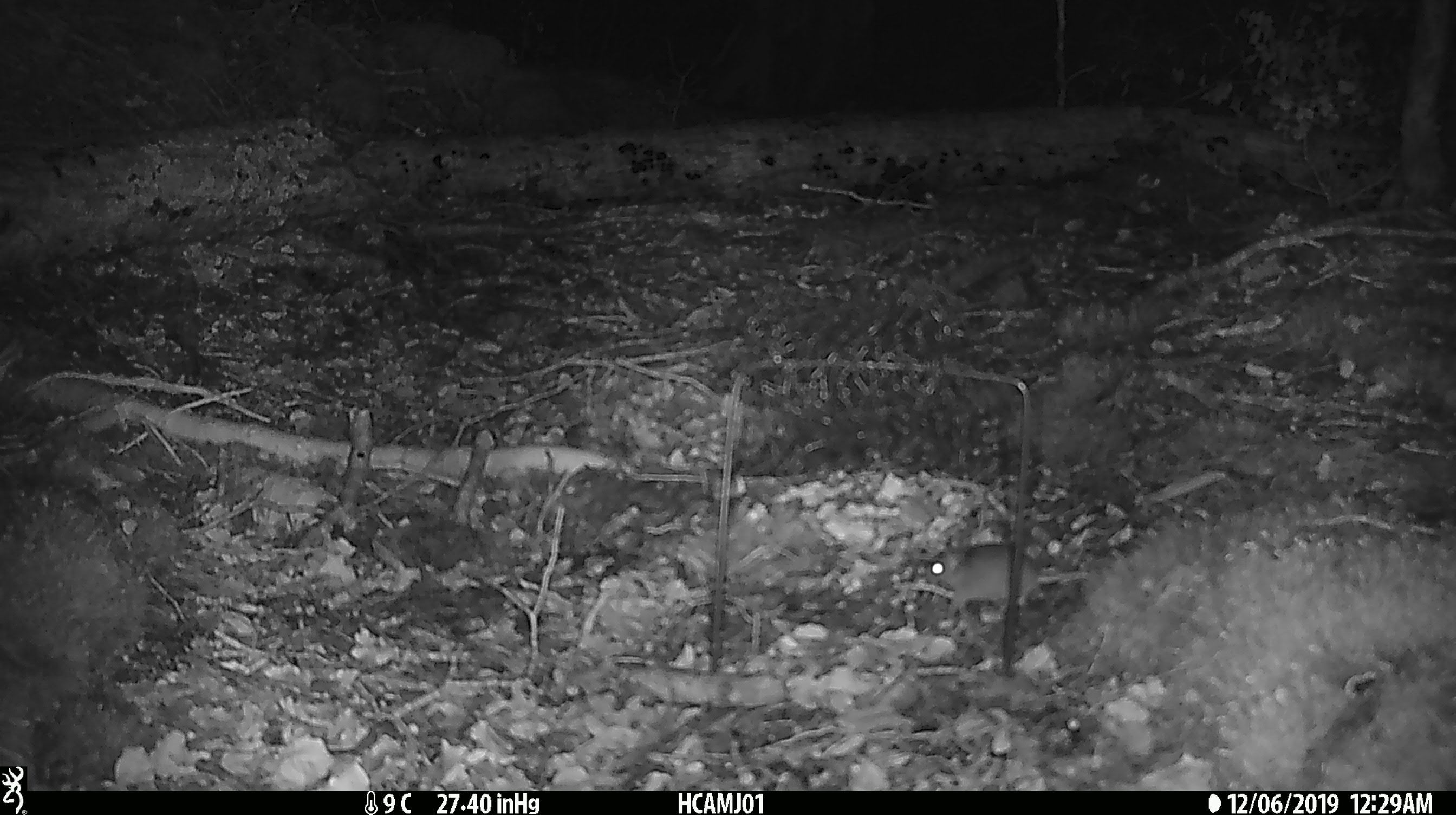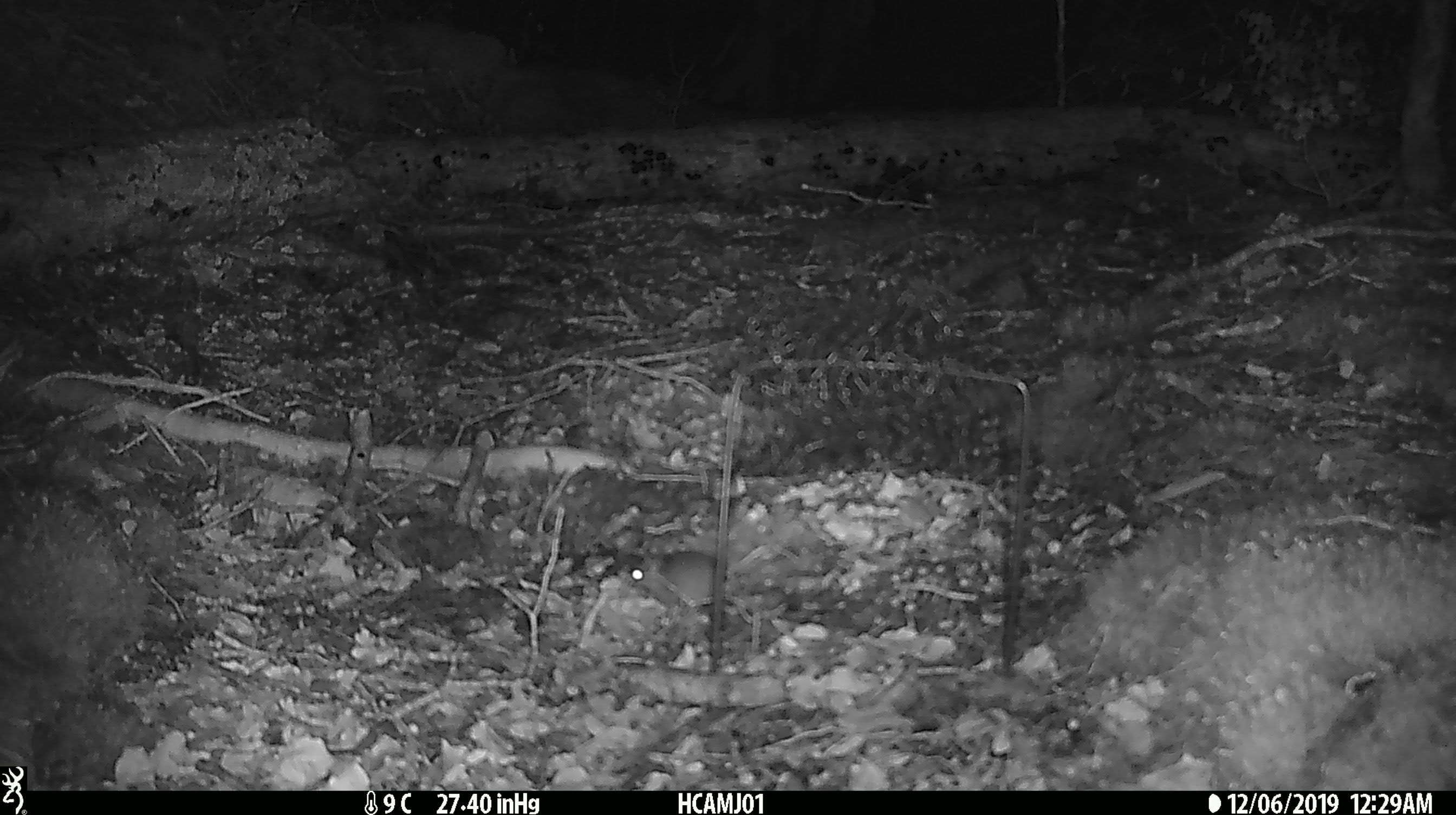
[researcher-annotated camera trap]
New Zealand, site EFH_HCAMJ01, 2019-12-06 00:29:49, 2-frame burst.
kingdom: Animalia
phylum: Chordata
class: Mammalia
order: Rodentia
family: Muridae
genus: Mus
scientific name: Mus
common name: mouse